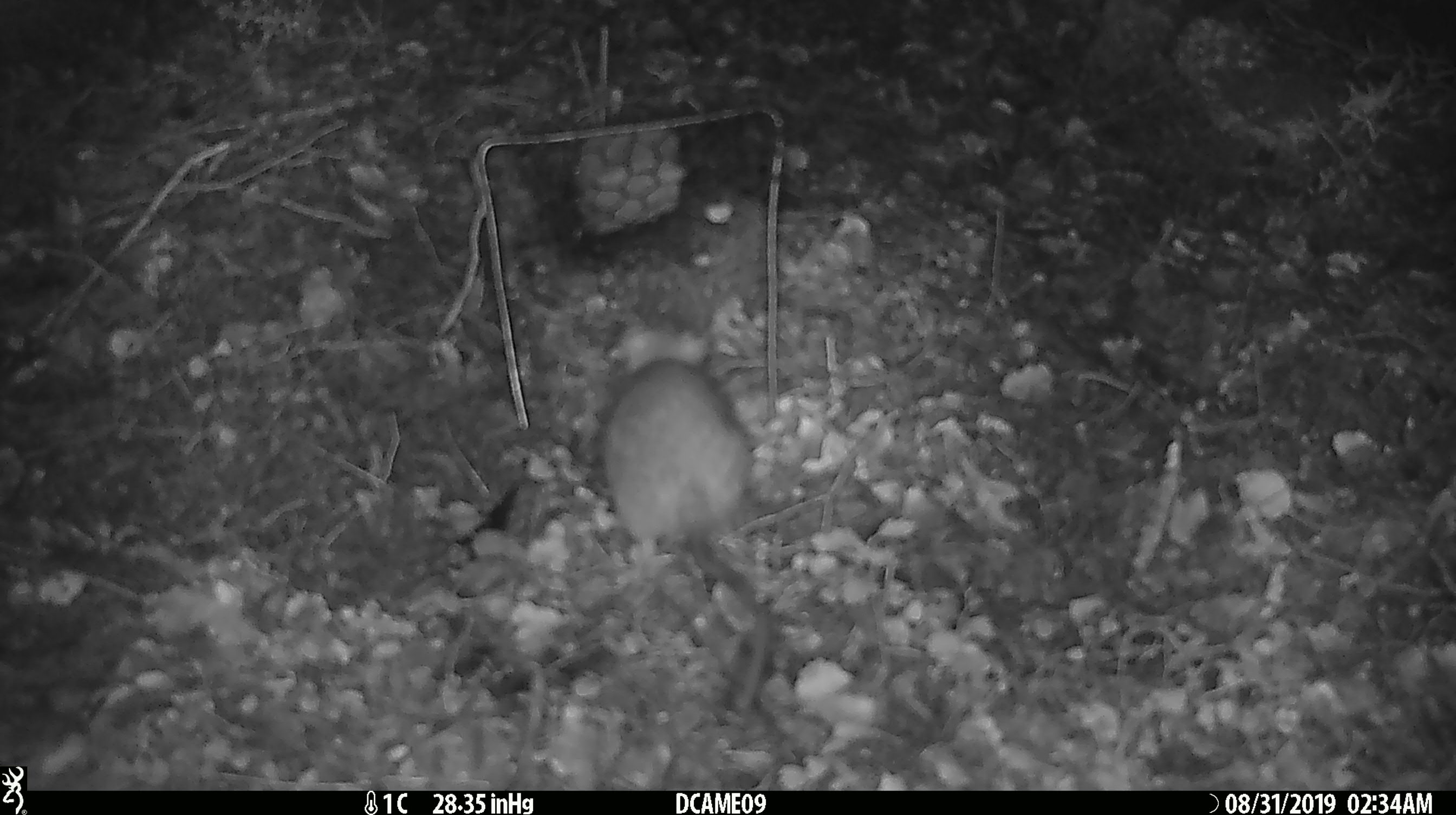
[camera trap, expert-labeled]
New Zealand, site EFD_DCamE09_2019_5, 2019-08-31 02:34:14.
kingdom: Animalia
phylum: Chordata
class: Mammalia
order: Rodentia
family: Muridae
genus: Rattus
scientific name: Rattus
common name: rat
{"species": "rat (Rattus)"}